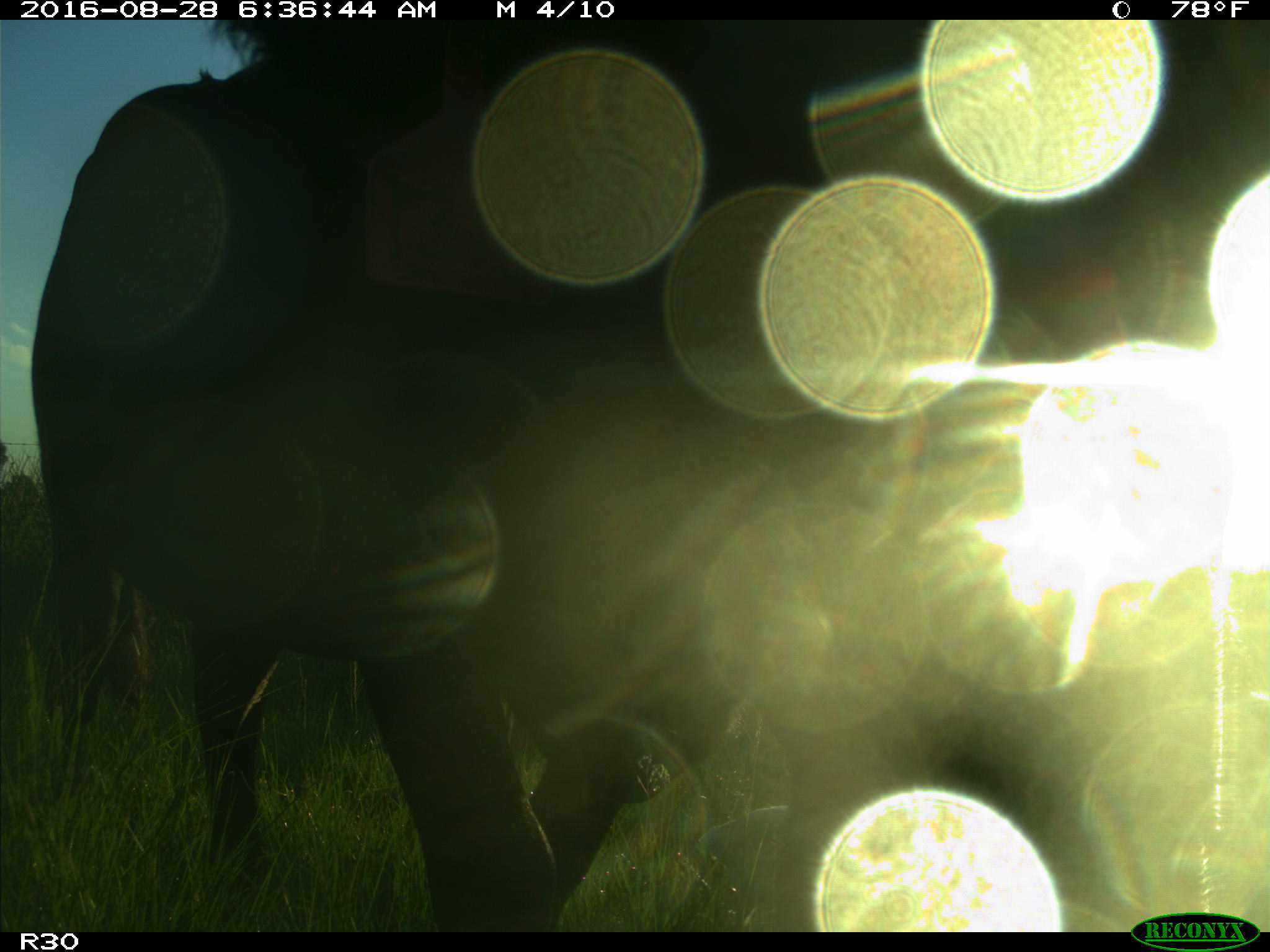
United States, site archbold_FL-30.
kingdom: Animalia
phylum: Chordata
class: Mammalia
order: Artiodactyla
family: Bovidae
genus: Bos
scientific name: Bos taurus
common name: domestic cow